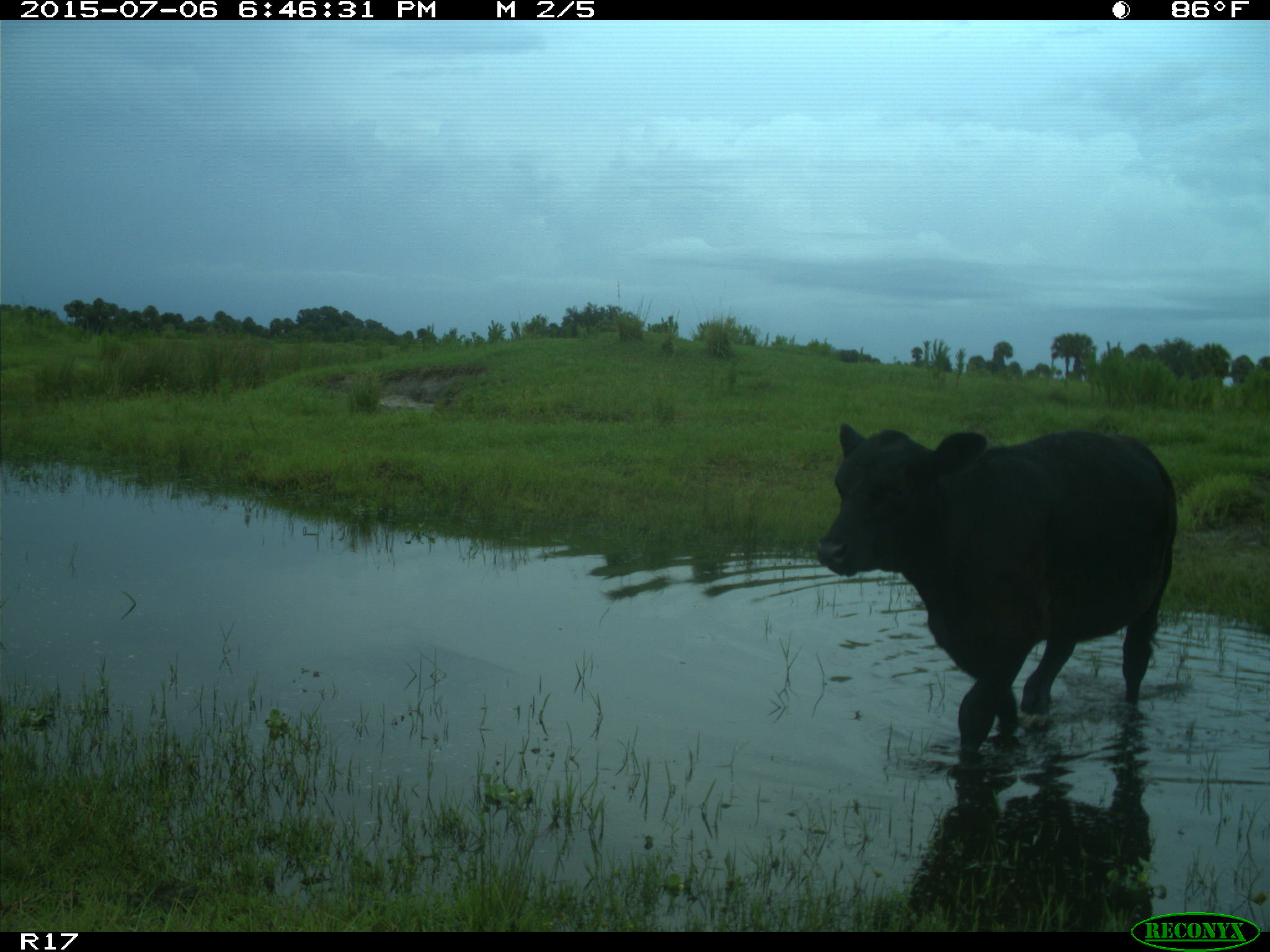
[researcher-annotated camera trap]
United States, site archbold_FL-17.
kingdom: Animalia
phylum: Chordata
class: Mammalia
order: Artiodactyla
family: Bovidae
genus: Bos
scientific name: Bos taurus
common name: domestic cow